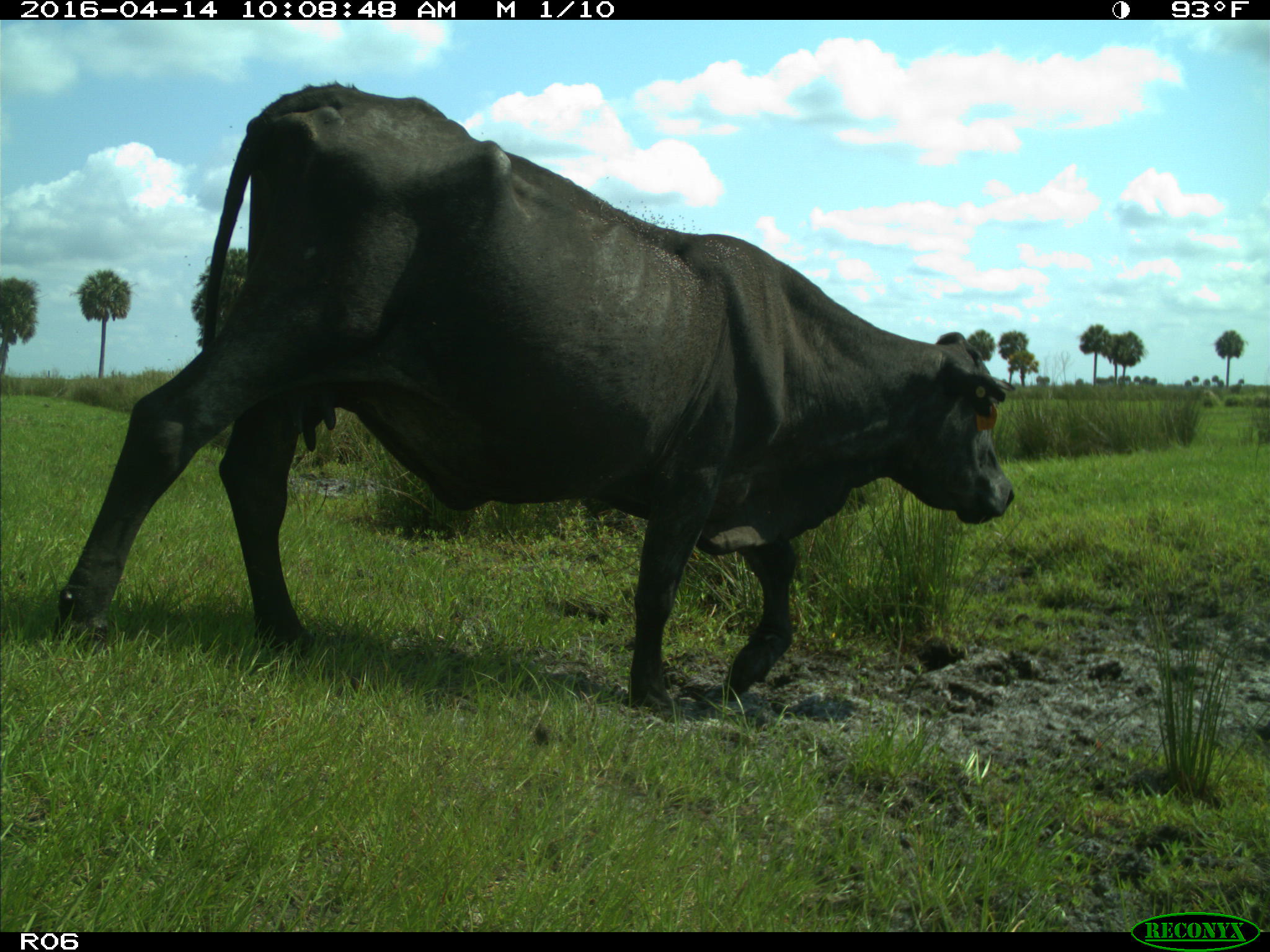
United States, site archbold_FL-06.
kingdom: Animalia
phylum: Chordata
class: Mammalia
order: Artiodactyla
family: Bovidae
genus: Bos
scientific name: Bos taurus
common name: domestic cow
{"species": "Bos taurus (domestic cow)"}